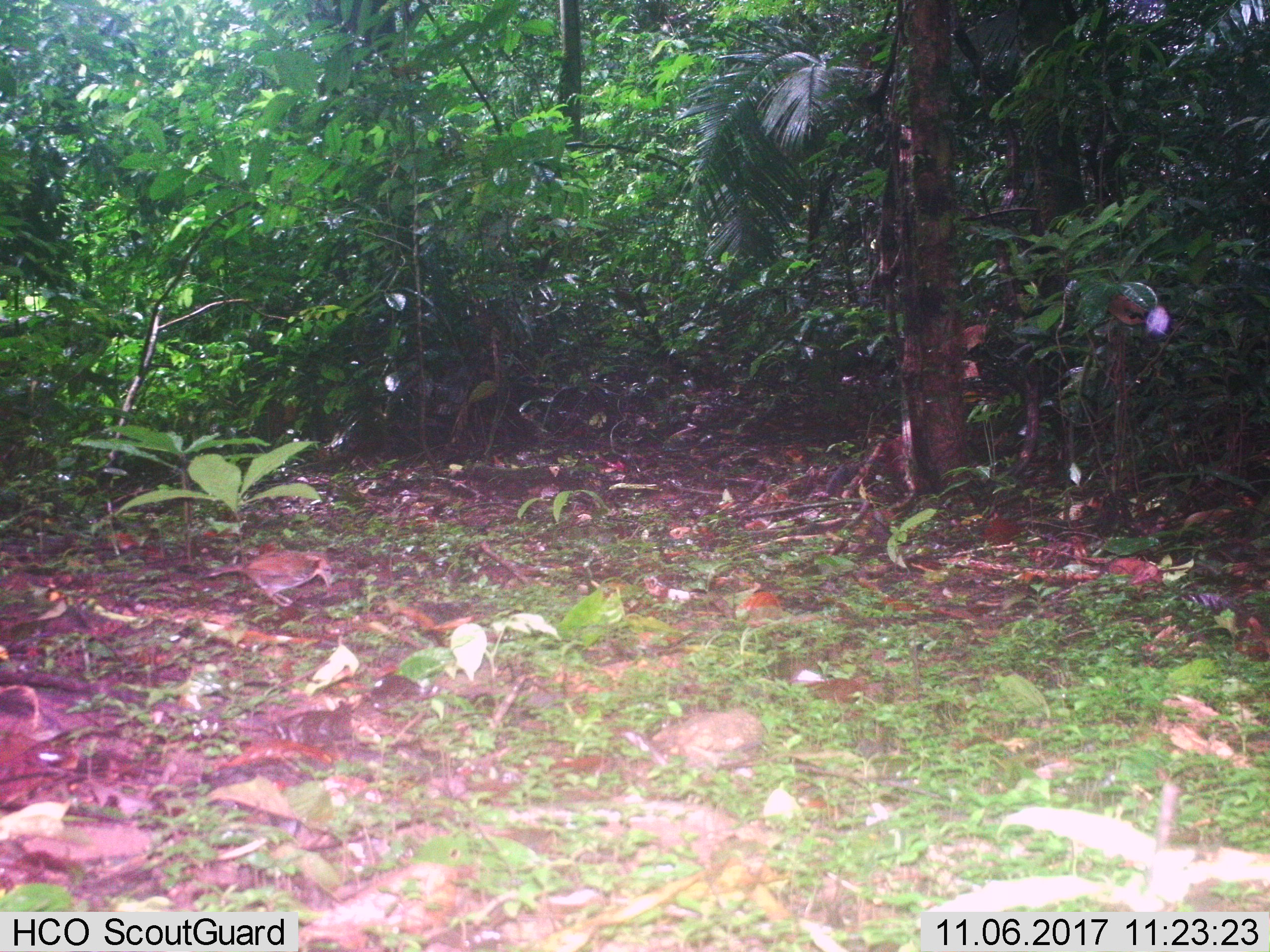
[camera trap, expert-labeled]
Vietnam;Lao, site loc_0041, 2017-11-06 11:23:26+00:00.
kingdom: Animalia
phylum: Chordata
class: Aves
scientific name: Aves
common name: bird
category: unidentified bird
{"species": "unidentified bird (bird) (Aves)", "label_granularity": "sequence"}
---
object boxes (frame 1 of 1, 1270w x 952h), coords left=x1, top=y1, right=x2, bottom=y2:
unidentified bird: left=205, top=548, right=334, bottom=607